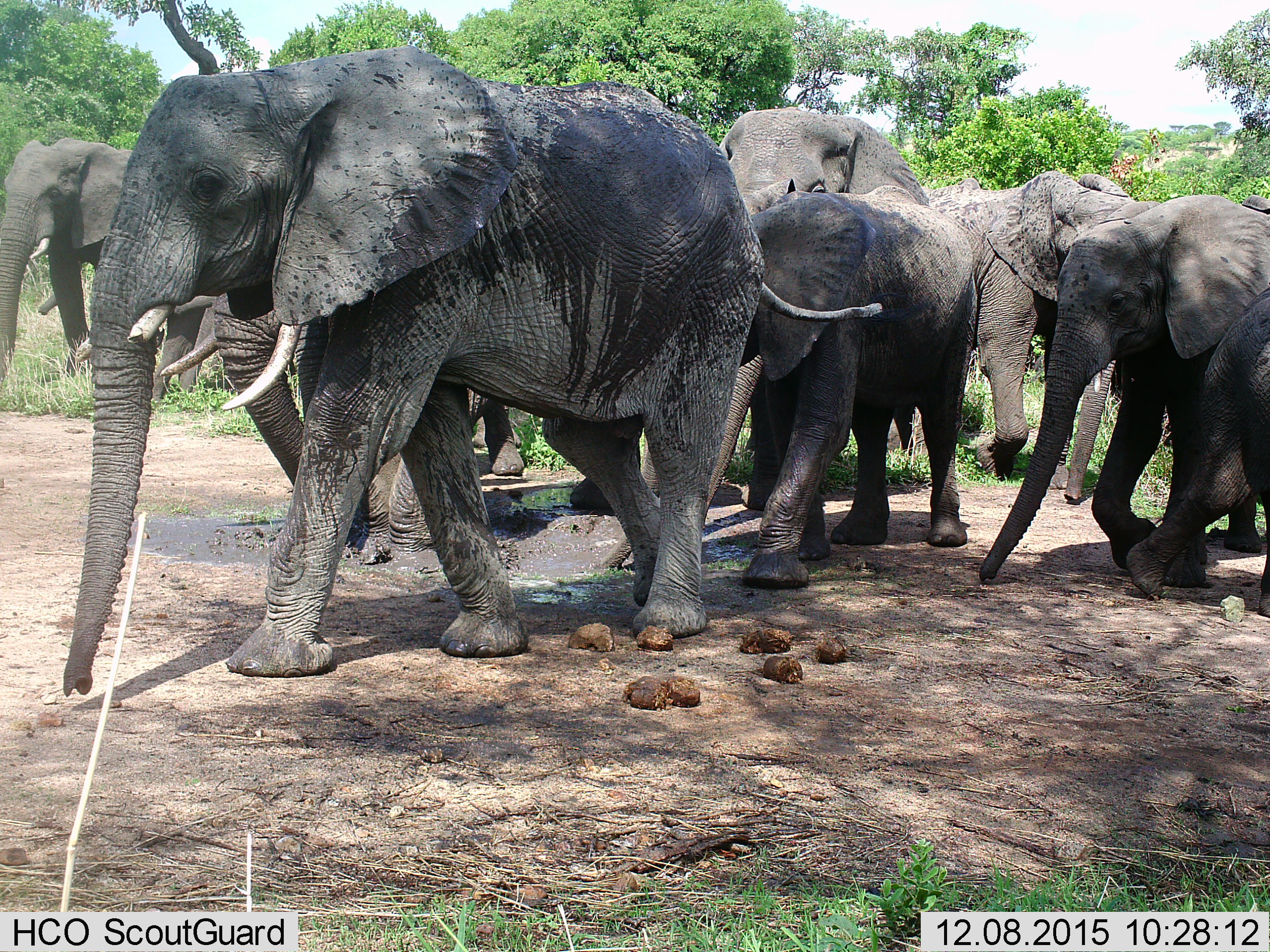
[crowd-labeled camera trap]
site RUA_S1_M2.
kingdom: Animalia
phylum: Chordata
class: Mammalia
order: Proboscidea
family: Elephantidae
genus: Loxodonta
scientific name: Loxodonta africana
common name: african bush elephant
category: elephant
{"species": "elephant (african bush elephant) (Loxodonta africana)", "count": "10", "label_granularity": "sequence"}